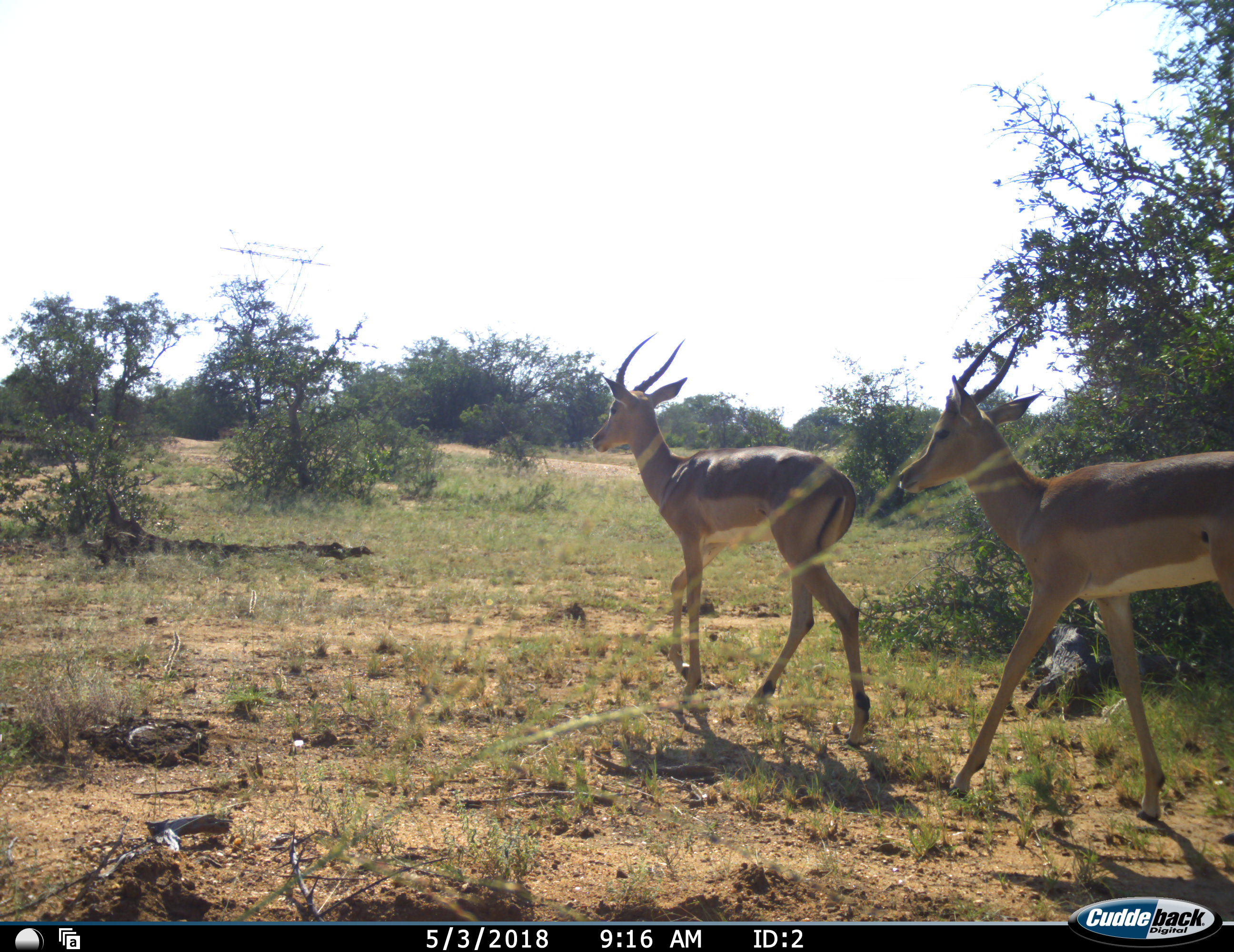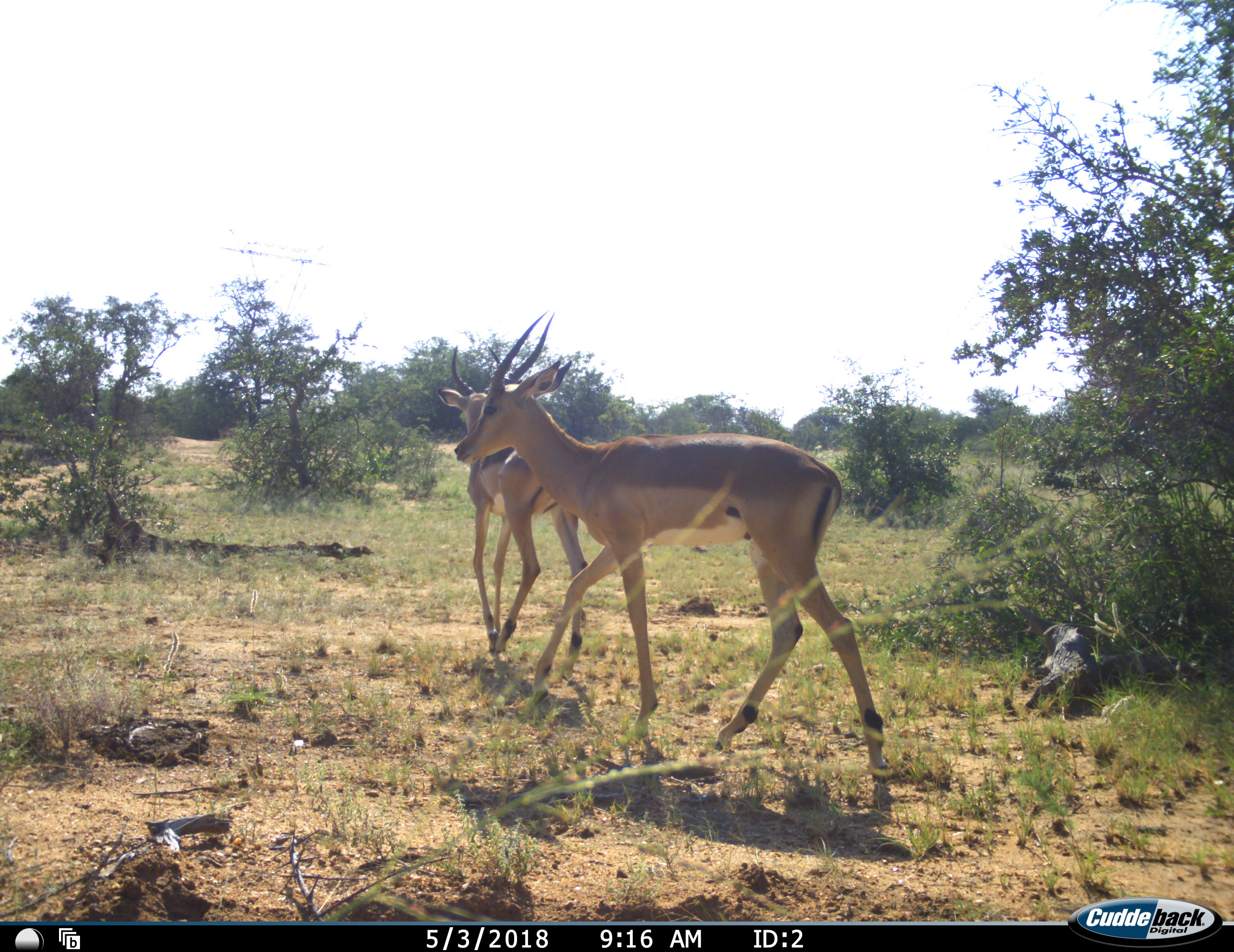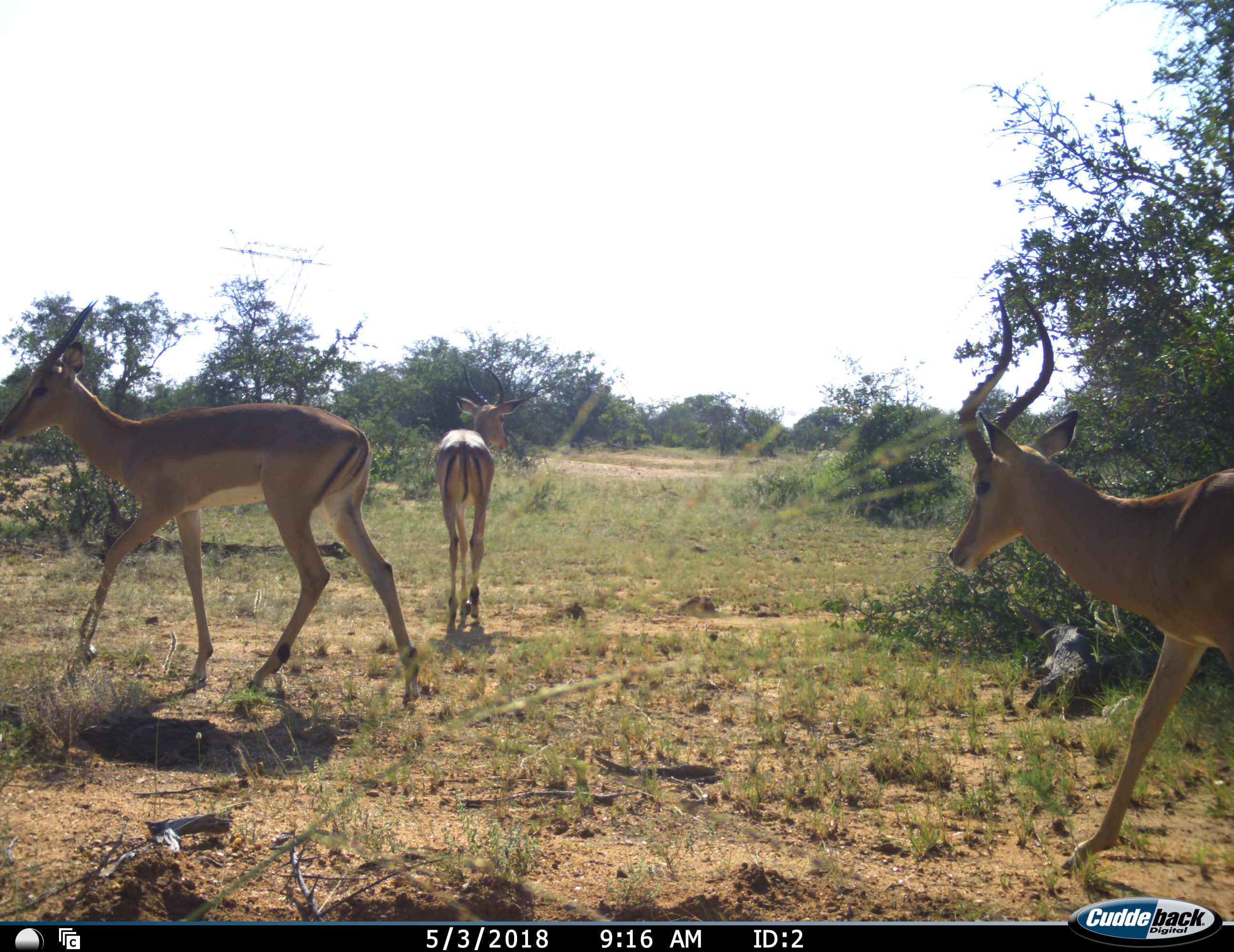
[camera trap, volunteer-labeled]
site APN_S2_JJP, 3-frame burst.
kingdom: Animalia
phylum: Chordata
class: Mammalia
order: Artiodactyla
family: Bovidae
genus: Aepyceros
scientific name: Aepyceros melampus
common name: impala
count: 3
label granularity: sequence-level